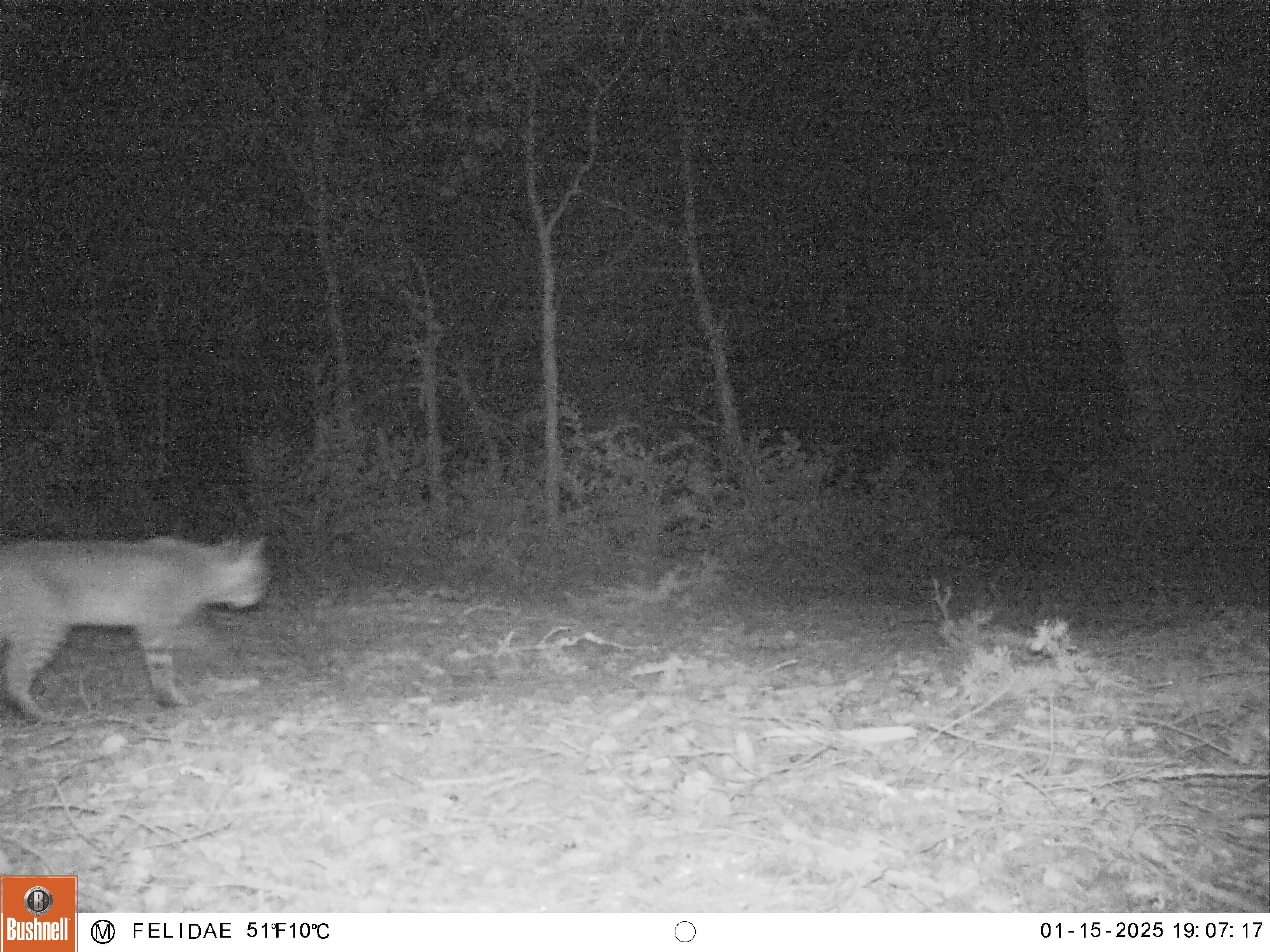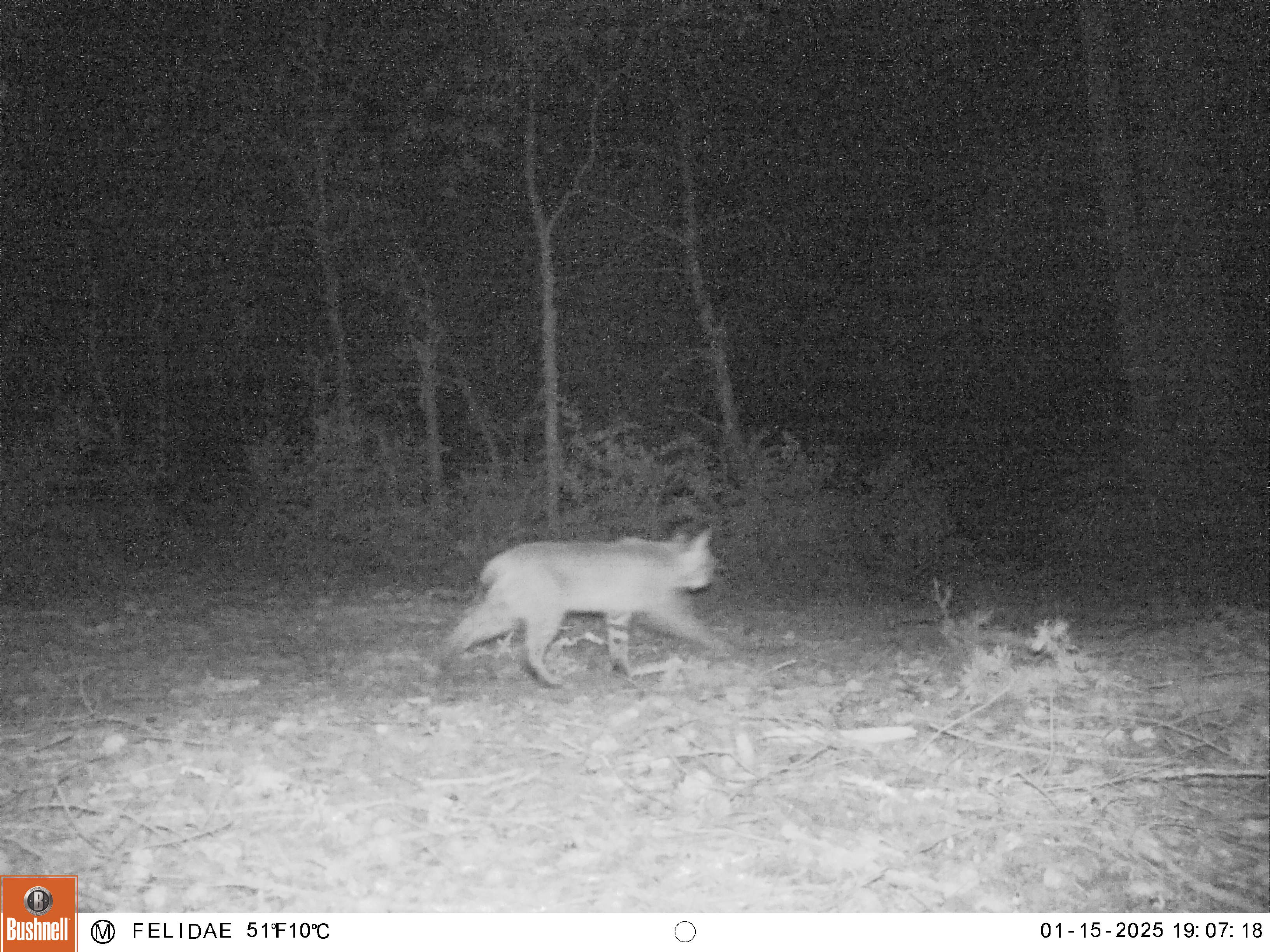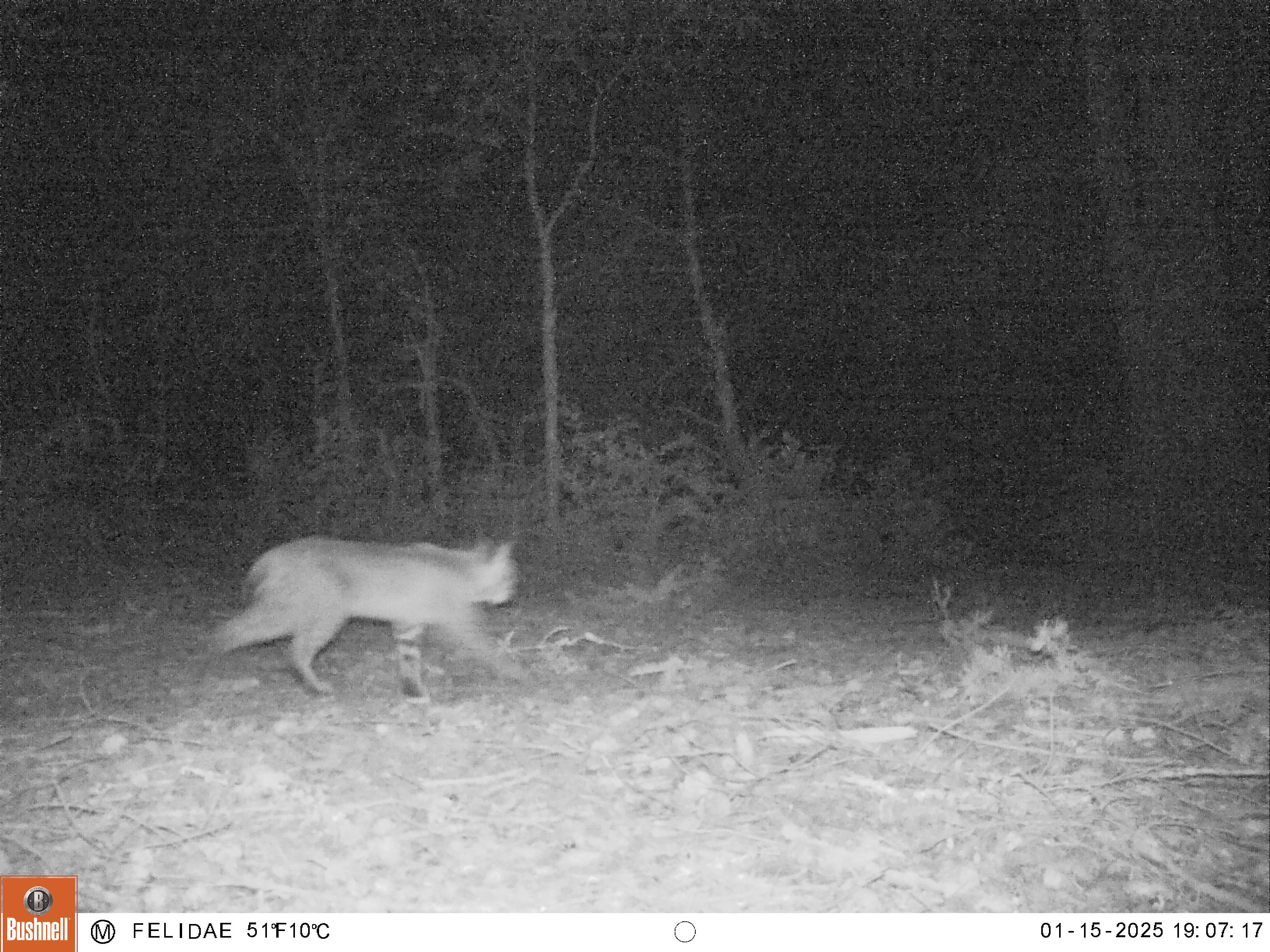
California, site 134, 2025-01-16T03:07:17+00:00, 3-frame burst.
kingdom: Animalia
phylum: Chordata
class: Mammalia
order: Carnivora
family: Felidae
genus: Lynx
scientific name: Lynx rufus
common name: bobcat